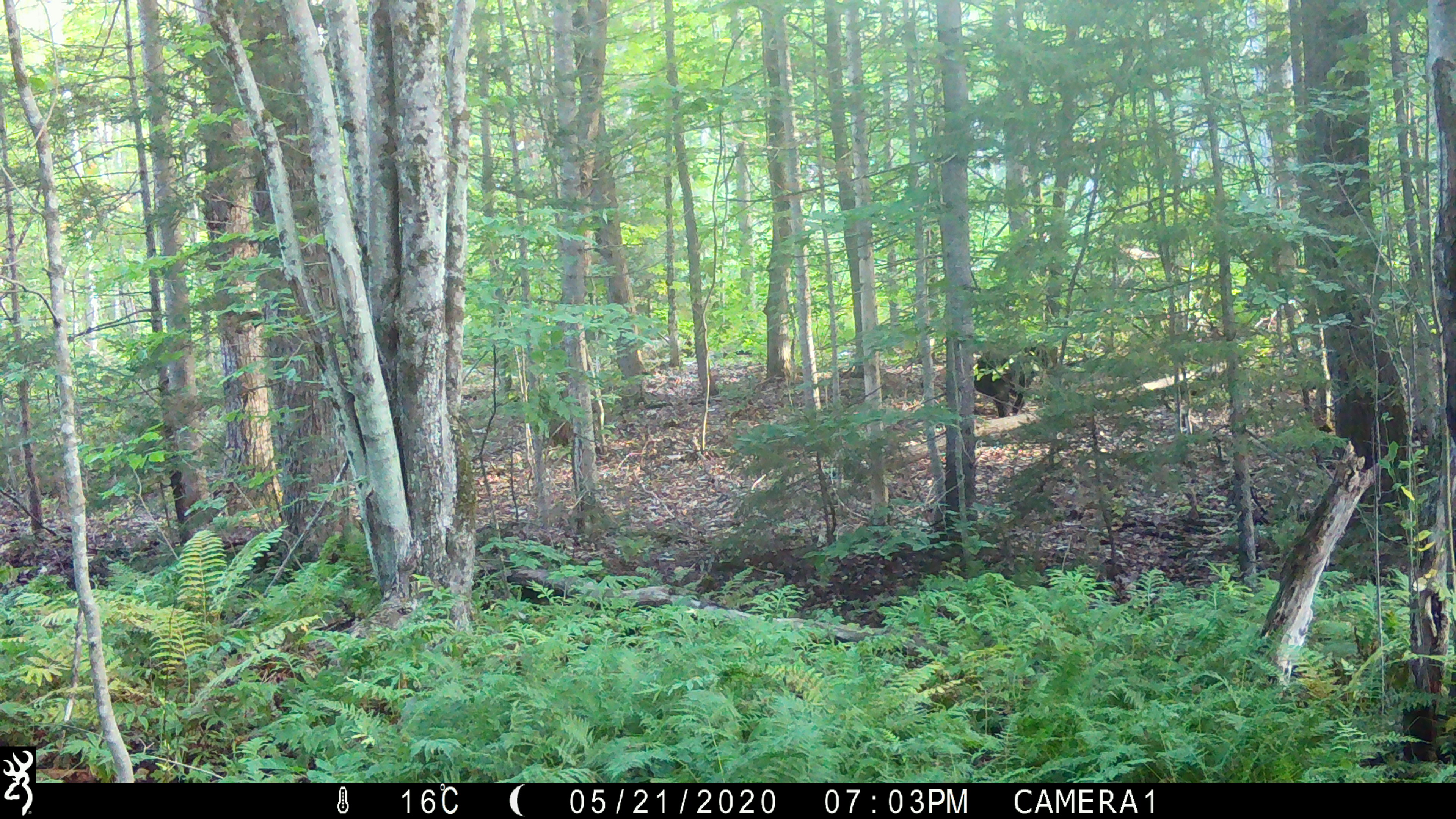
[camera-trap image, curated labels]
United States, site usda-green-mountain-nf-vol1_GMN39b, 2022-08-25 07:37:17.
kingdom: Animalia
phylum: Chordata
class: Mammalia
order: Carnivora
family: Ursidae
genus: Ursus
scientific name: Ursus americanus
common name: black bear